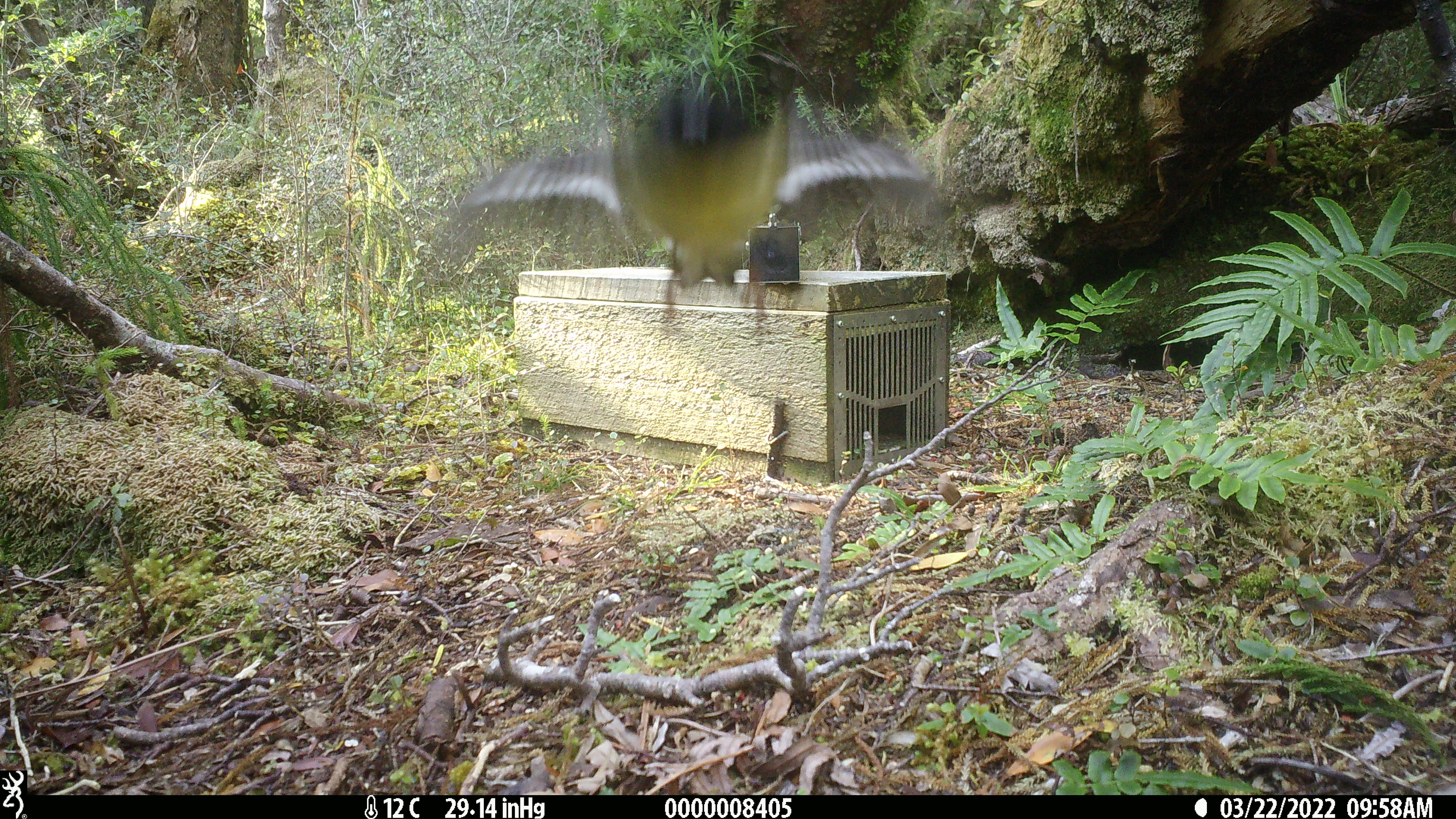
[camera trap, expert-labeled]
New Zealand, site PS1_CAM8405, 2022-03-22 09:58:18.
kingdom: Animalia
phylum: Chordata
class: Aves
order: Passeriformes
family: Petroicidae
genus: Petroica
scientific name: Petroica macrocephala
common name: tomtit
Tomtit (Petroica macrocephala).